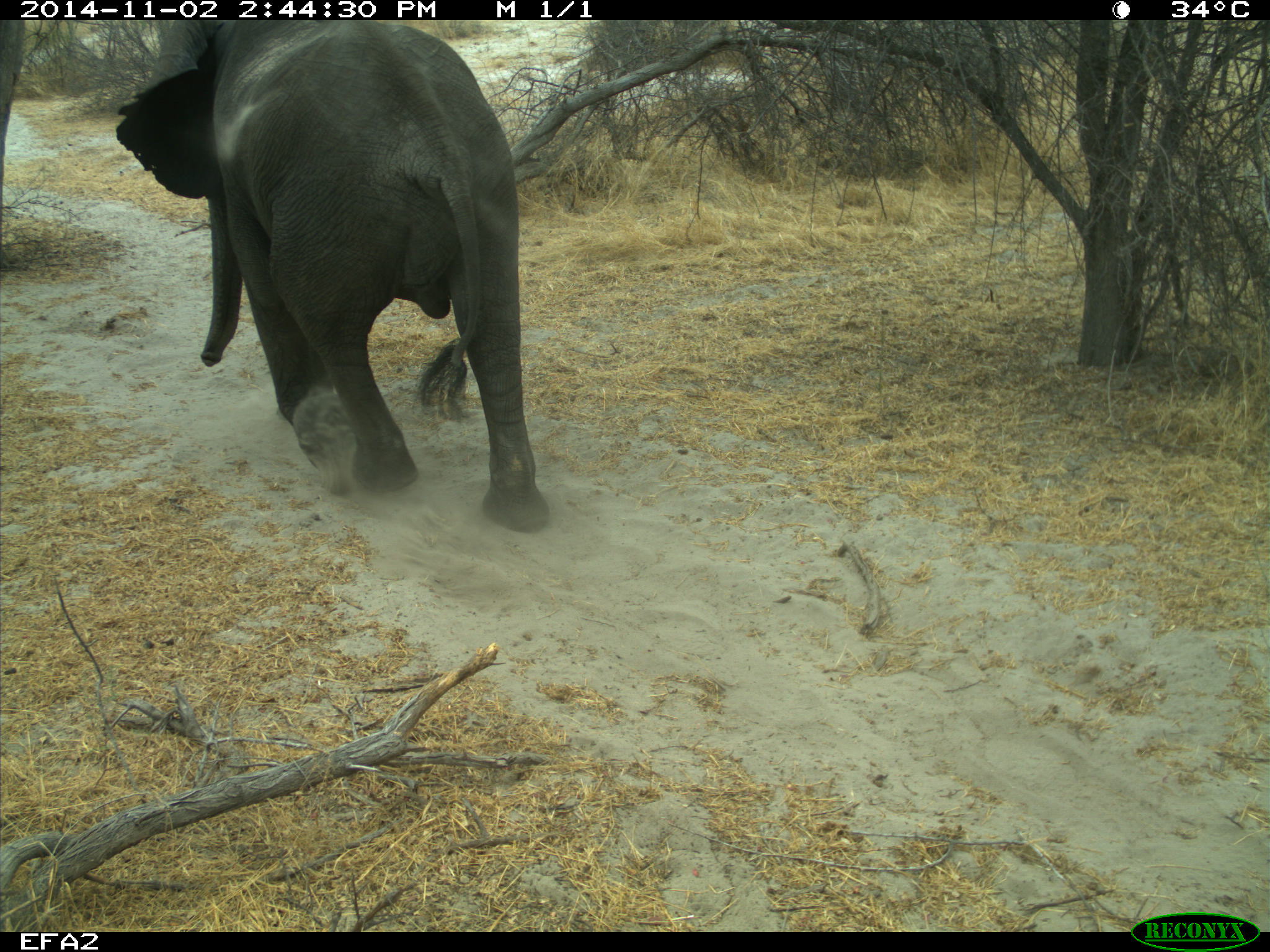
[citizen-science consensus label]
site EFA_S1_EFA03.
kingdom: Animalia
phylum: Chordata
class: Mammalia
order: Proboscidea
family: Elephantidae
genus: Loxodonta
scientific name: Loxodonta africana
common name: african bush elephant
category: elephant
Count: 1.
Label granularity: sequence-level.